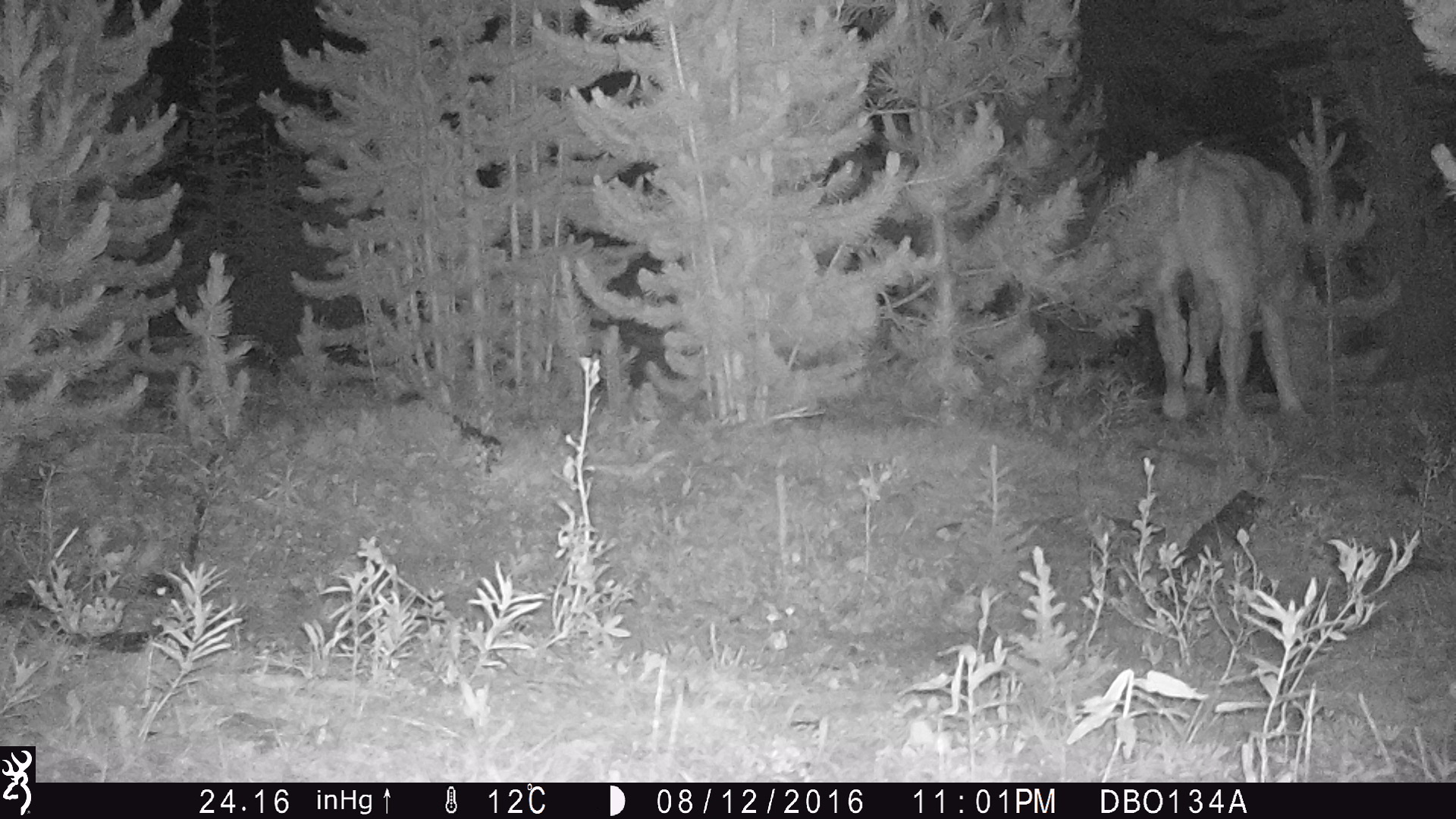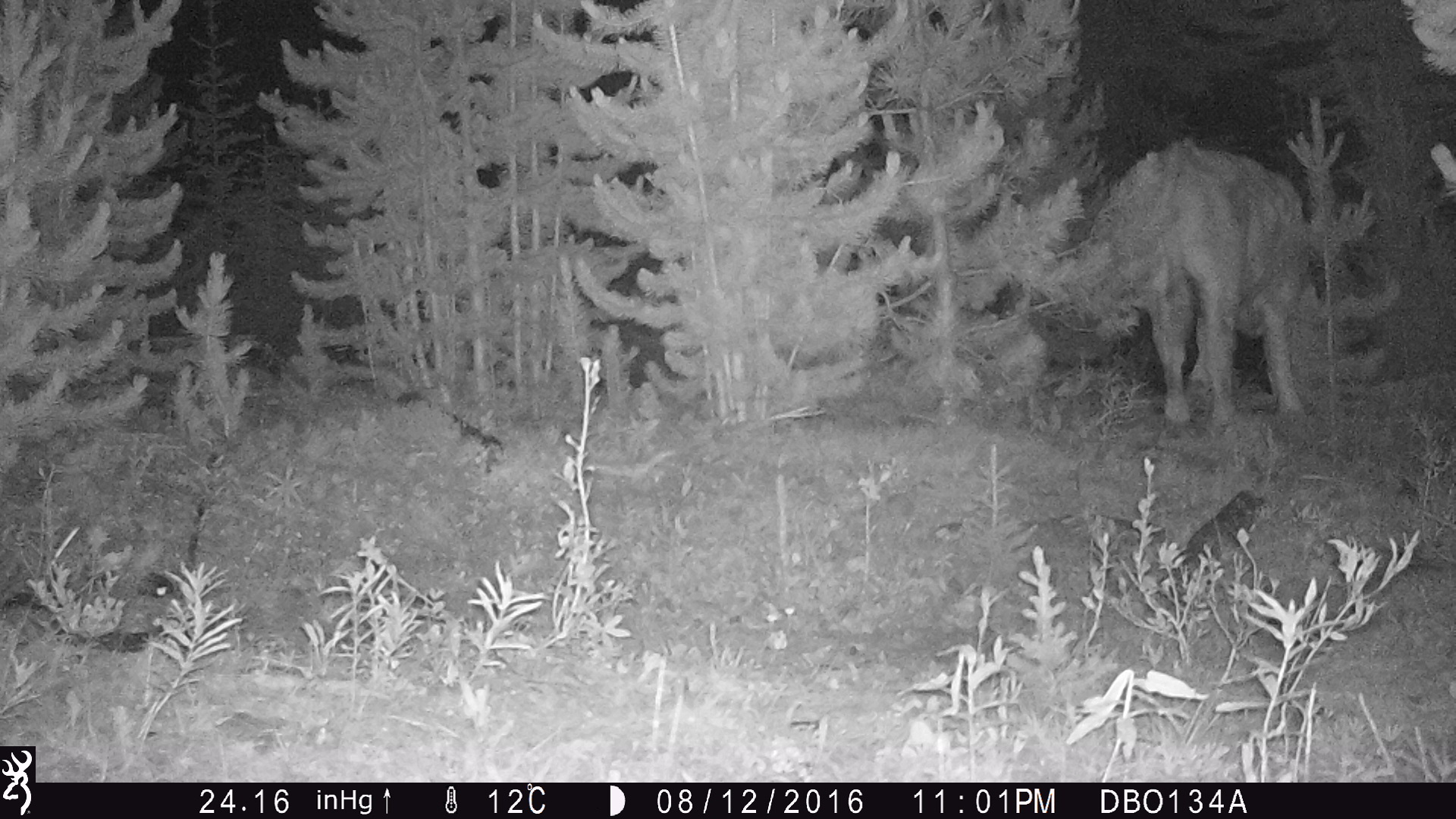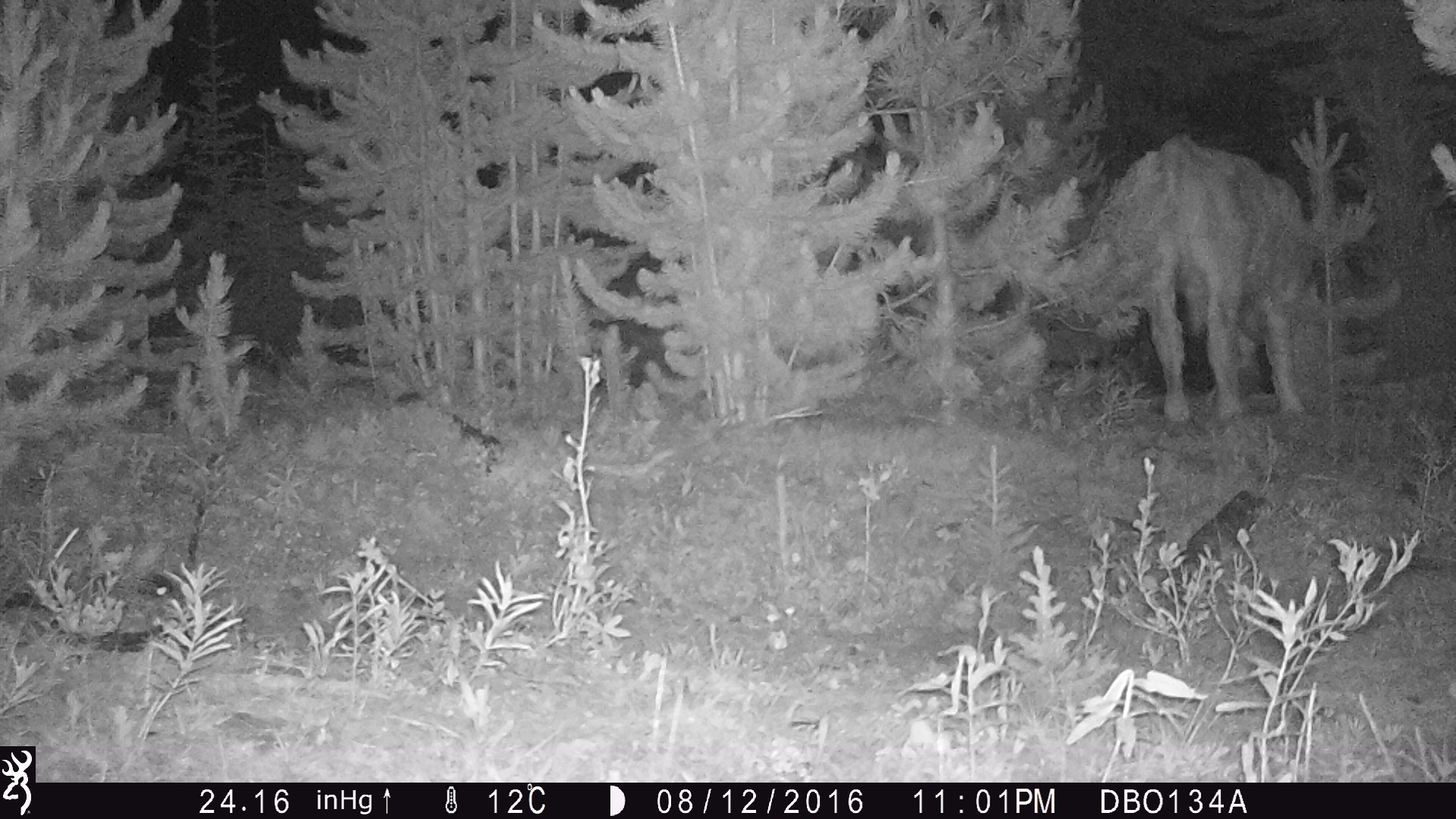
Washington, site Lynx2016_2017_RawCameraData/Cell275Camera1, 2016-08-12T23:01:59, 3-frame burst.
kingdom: Animalia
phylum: Chordata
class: Mammalia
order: Artiodactyla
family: Bovidae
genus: Bos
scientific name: Bos taurus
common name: domestic cattle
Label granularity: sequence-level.